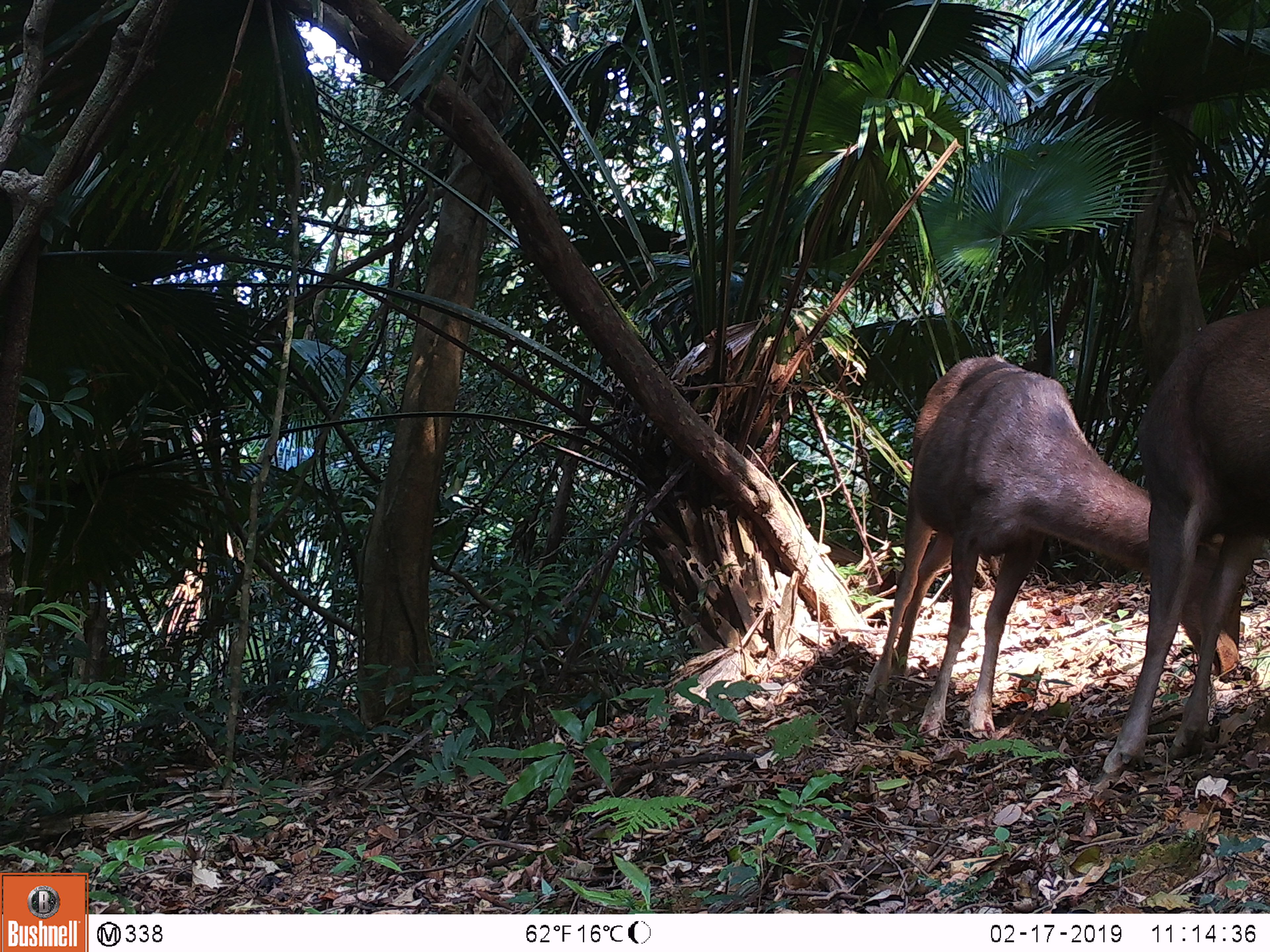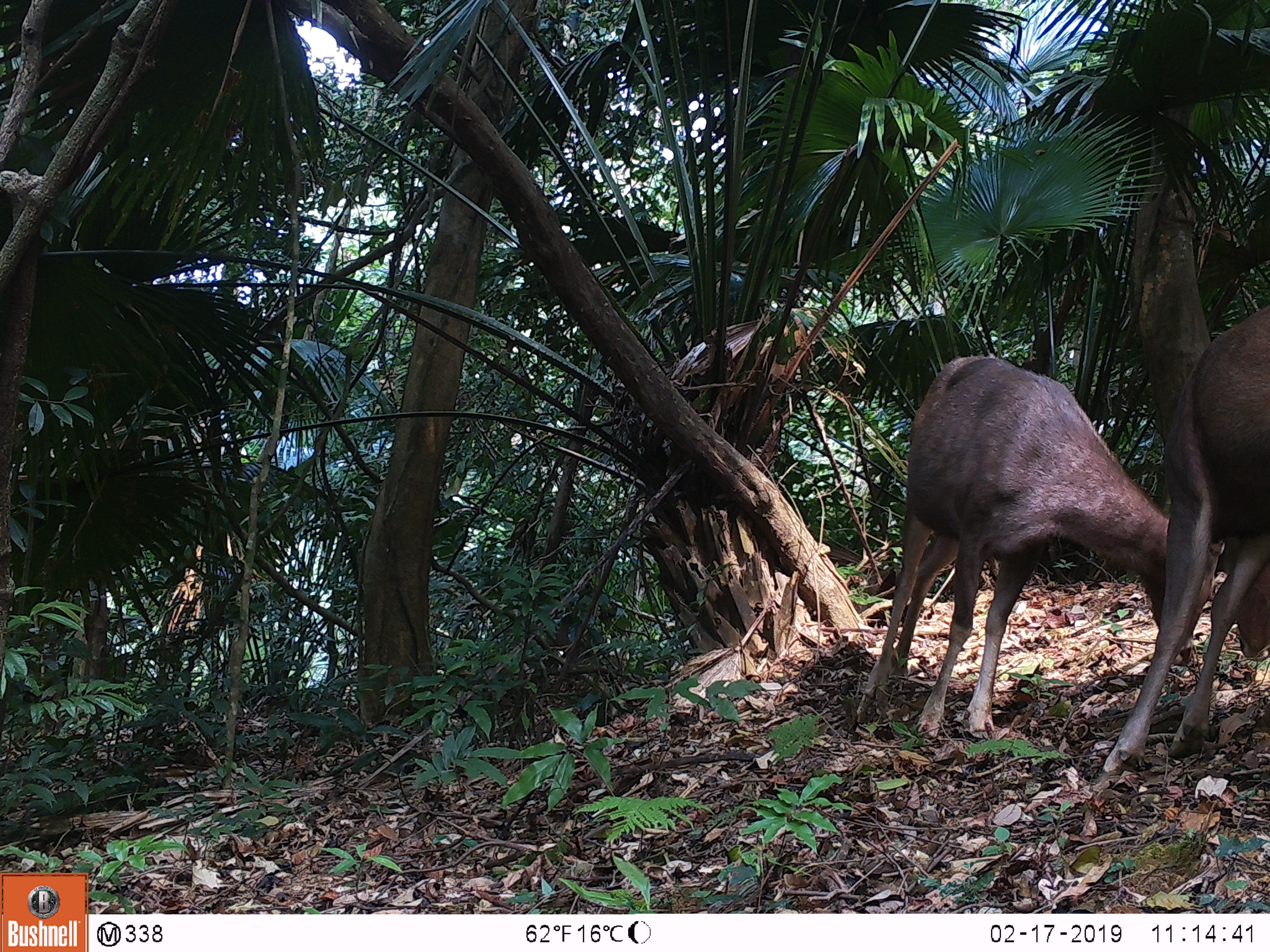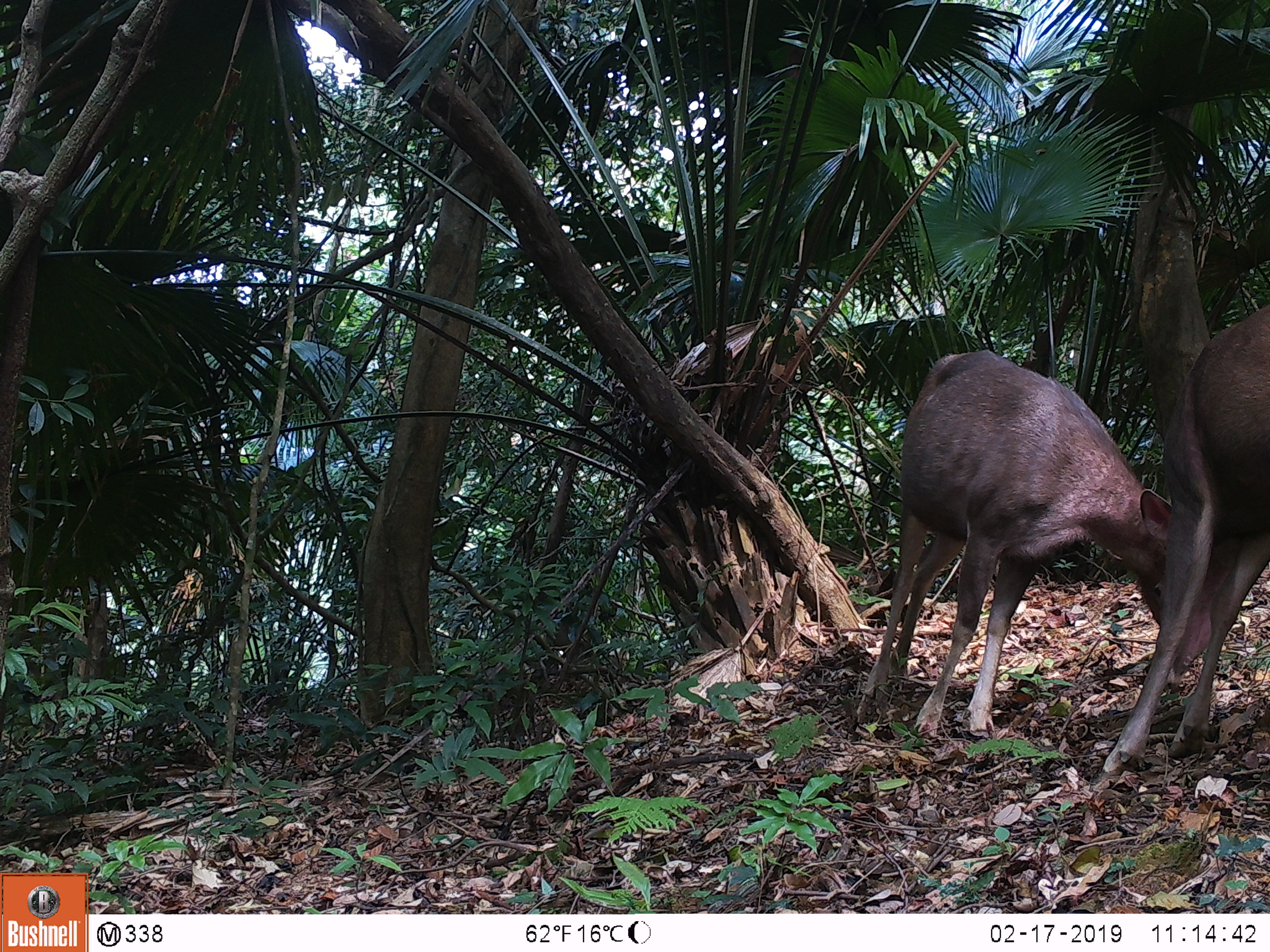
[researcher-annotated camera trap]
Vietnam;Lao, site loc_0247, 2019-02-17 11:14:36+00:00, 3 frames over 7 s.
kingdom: Animalia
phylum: Chordata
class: Mammalia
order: Artiodactyla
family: Cervidae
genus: Rusa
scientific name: Rusa unicolor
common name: sambar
Sambar (Rusa unicolor). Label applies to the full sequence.